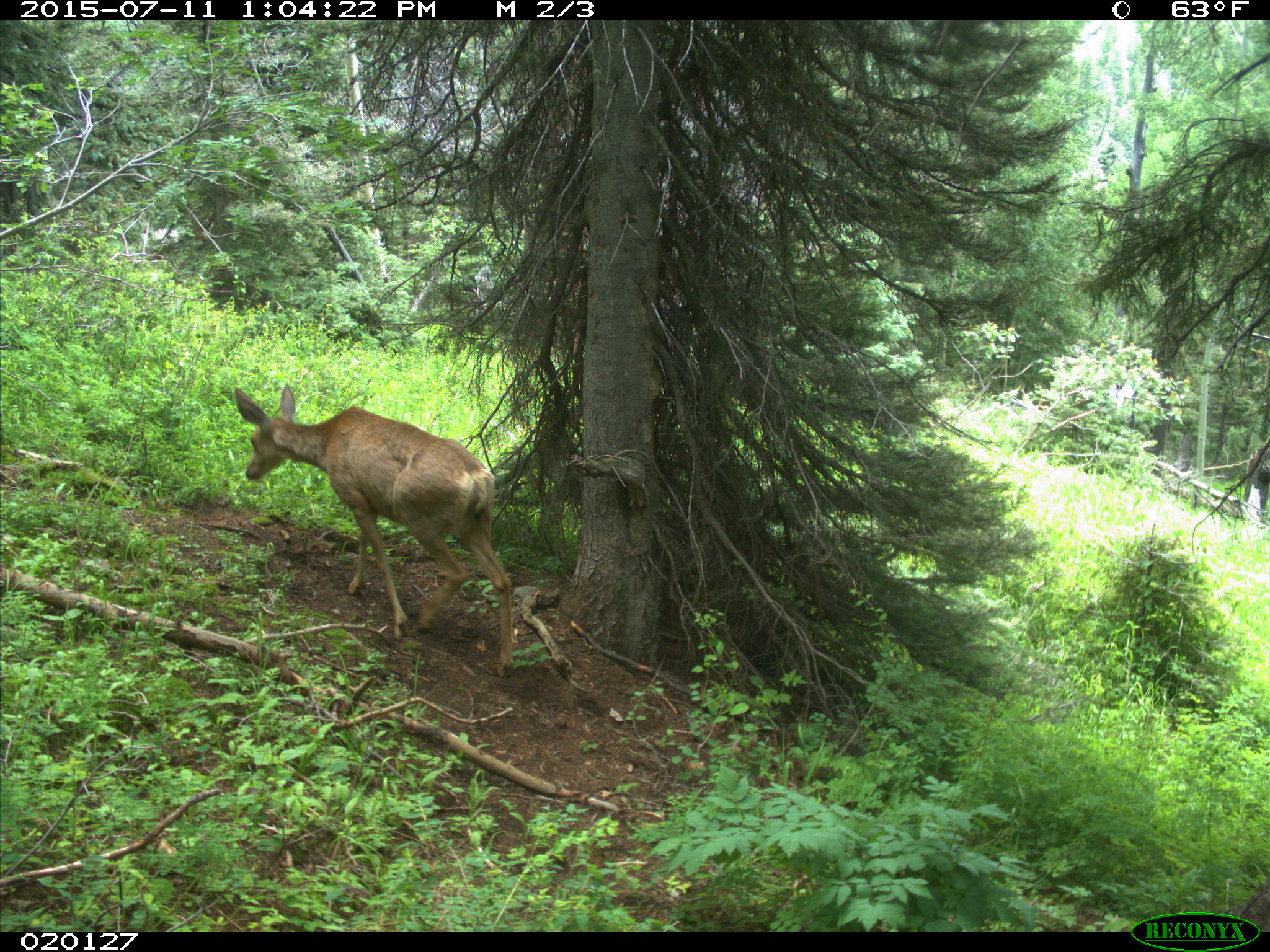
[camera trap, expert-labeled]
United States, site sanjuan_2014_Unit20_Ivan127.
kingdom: Animalia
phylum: Chordata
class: Mammalia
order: Artiodactyla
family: Cervidae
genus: Odocoileus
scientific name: Odocoileus hemionus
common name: mule deer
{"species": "Odocoileus hemionus (mule deer)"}